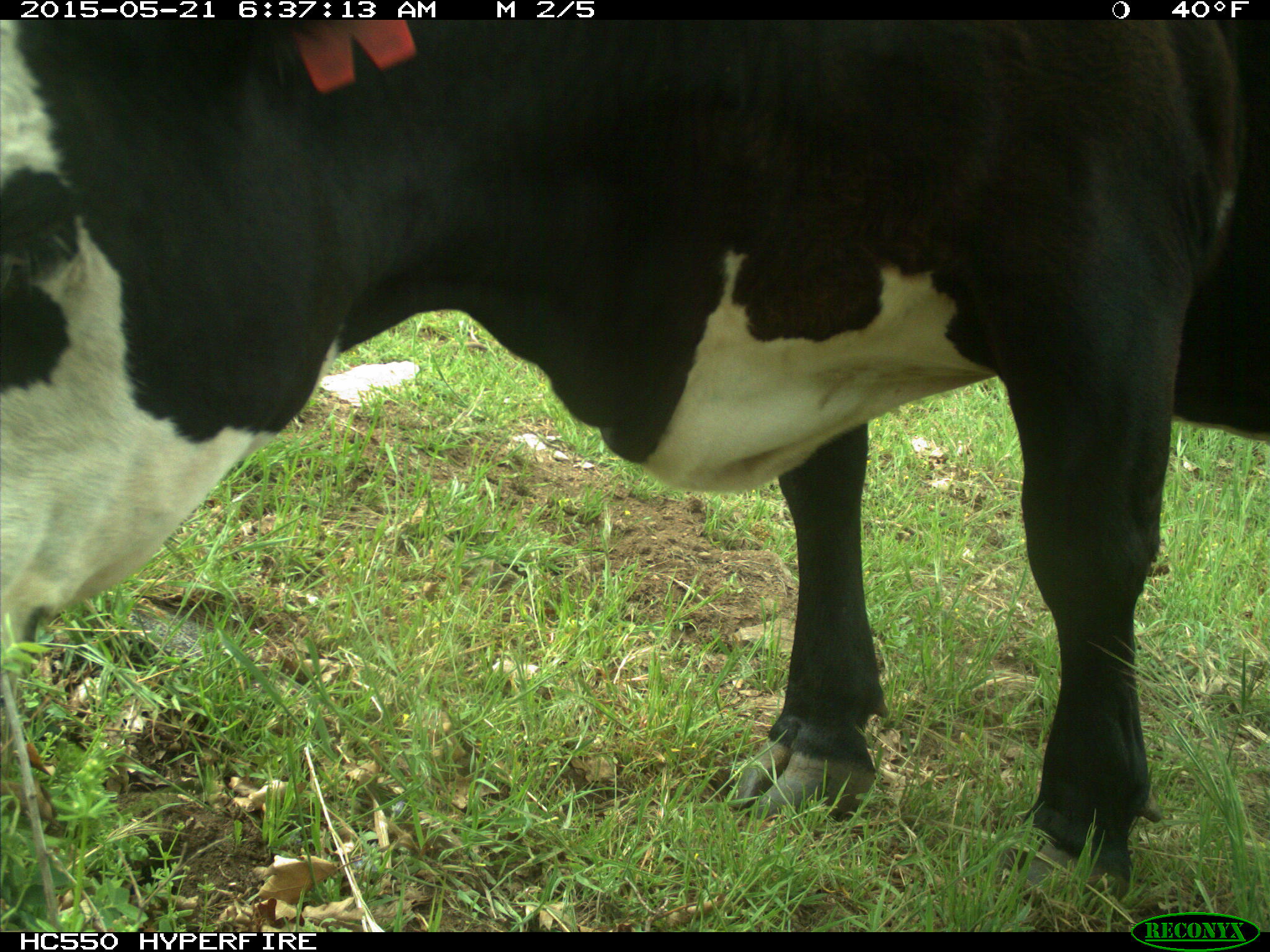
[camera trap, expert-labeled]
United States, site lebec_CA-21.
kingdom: Animalia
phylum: Chordata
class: Mammalia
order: Artiodactyla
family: Bovidae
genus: Bos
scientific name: Bos taurus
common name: domestic cow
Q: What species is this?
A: Bos taurus (domestic cow).